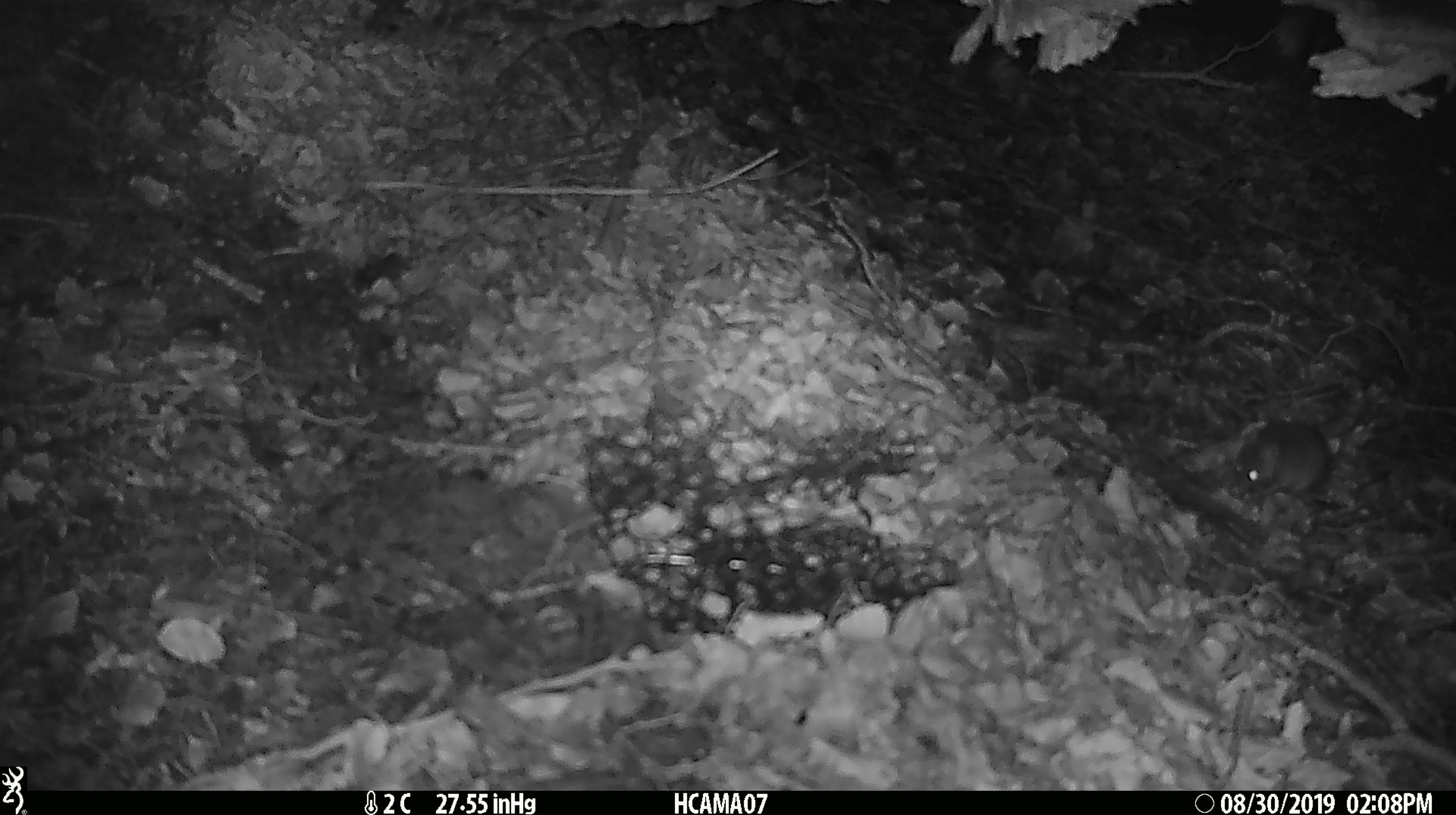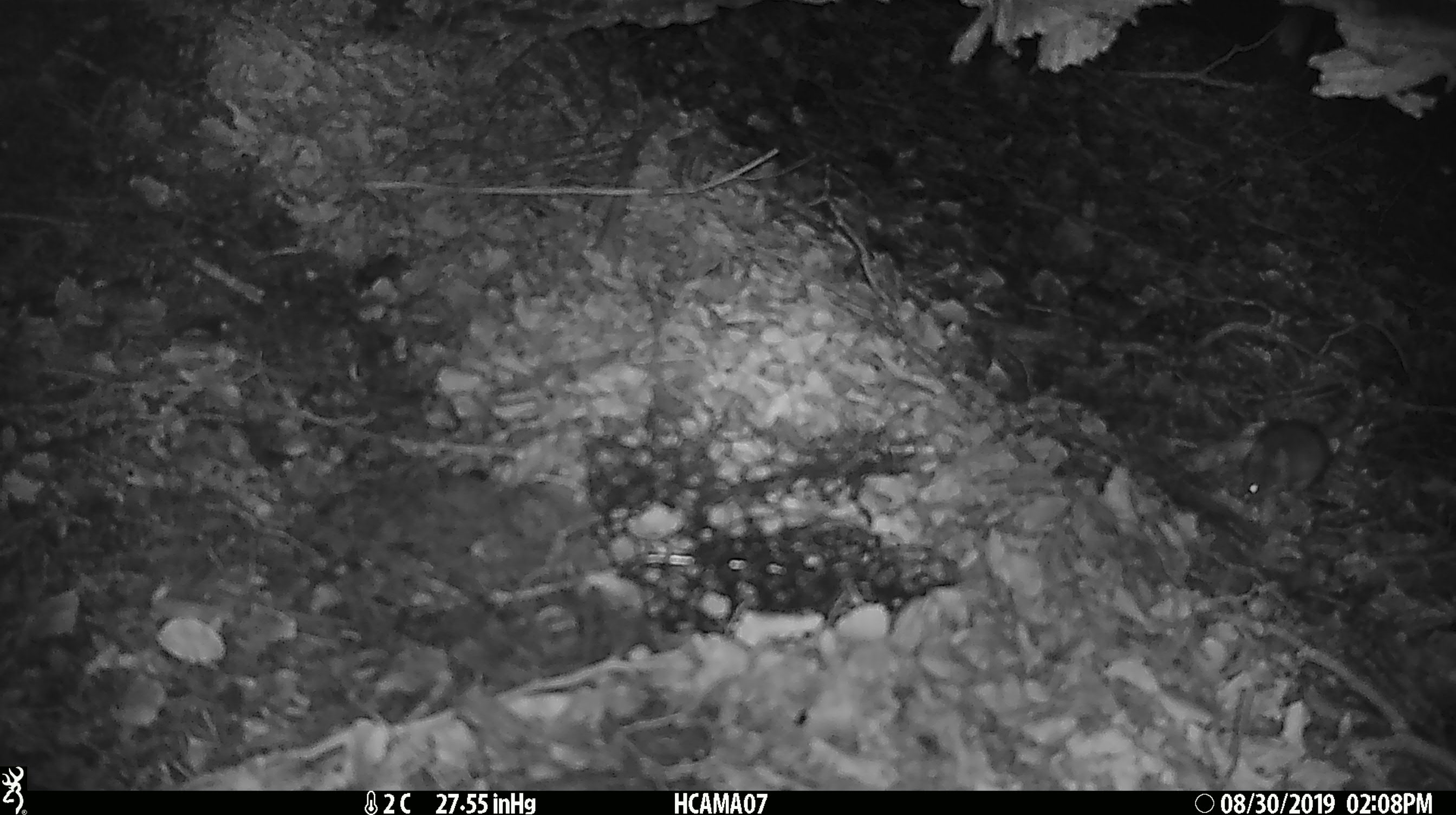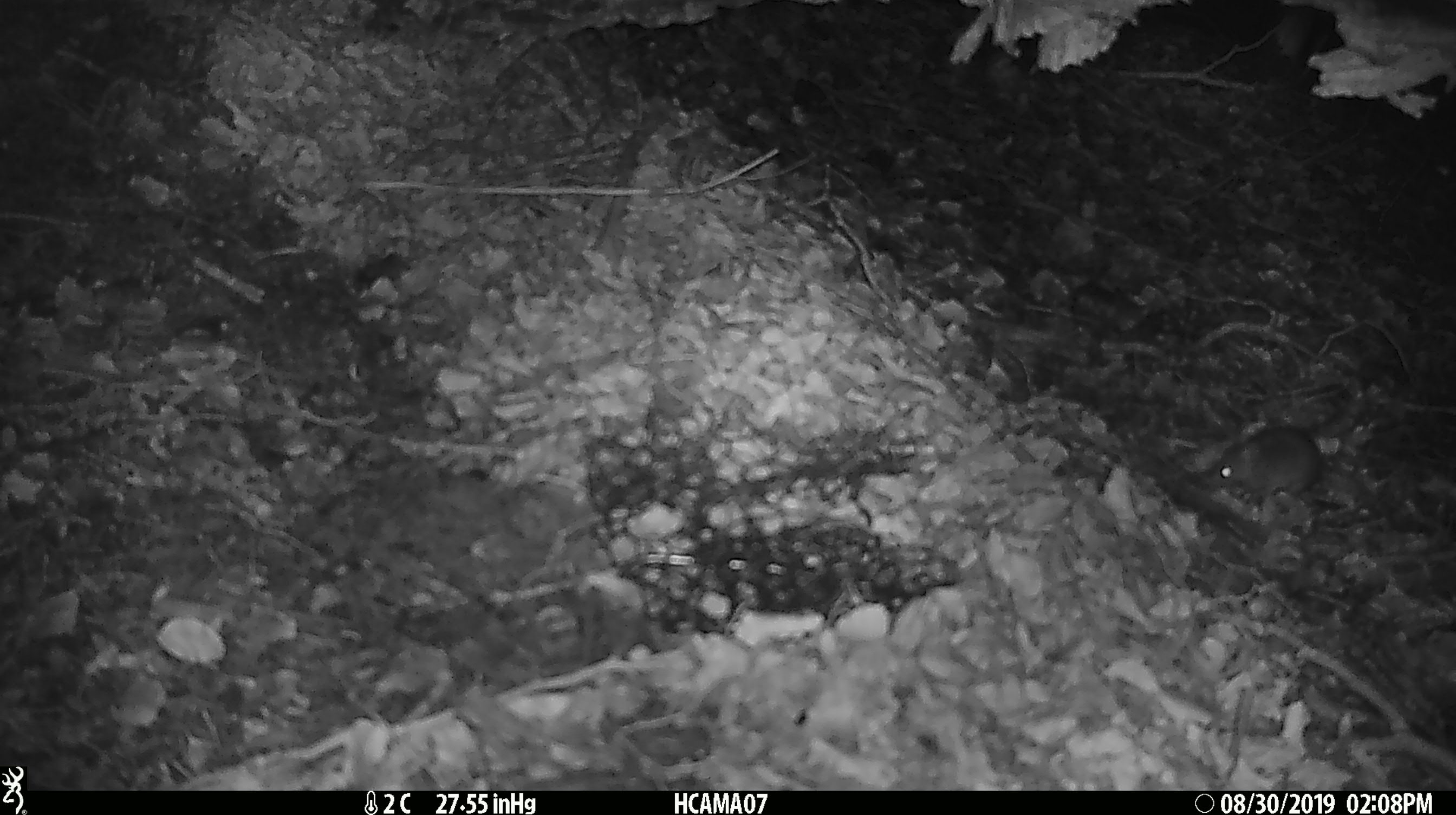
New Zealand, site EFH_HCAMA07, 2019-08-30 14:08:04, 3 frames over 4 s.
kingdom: Animalia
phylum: Chordata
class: Mammalia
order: Rodentia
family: Muridae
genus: Mus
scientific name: Mus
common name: mouse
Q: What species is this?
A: Mouse (Mus).